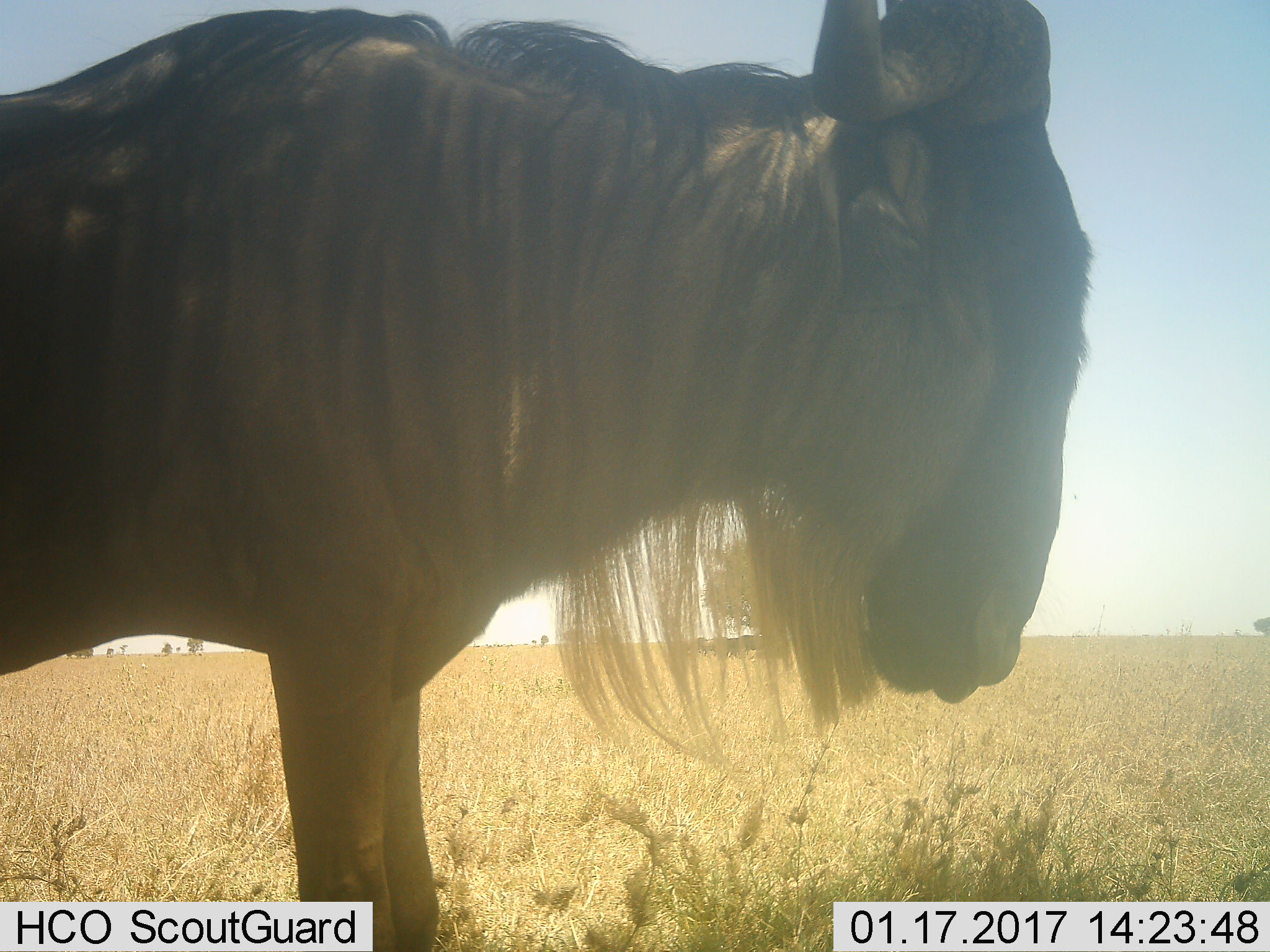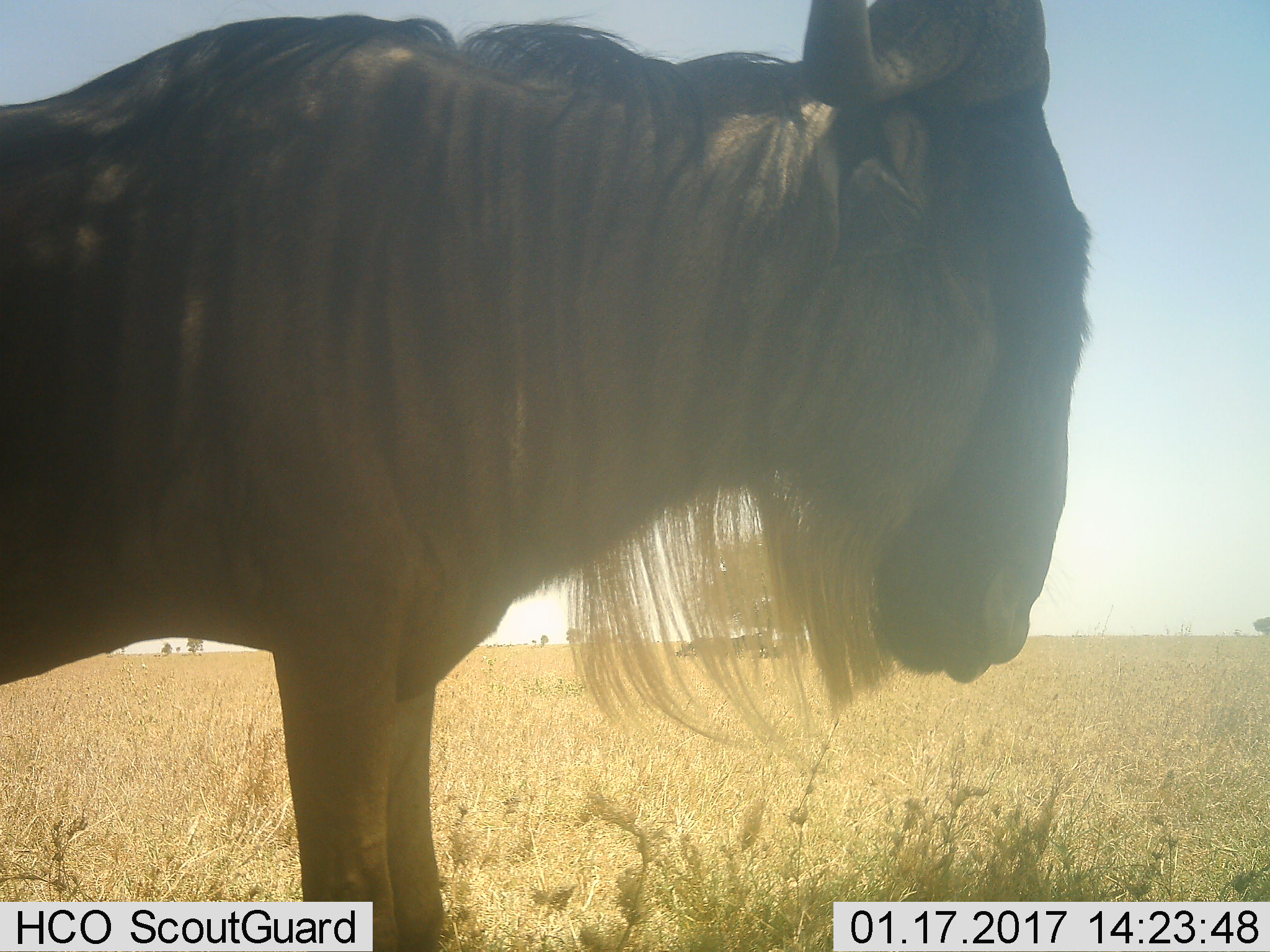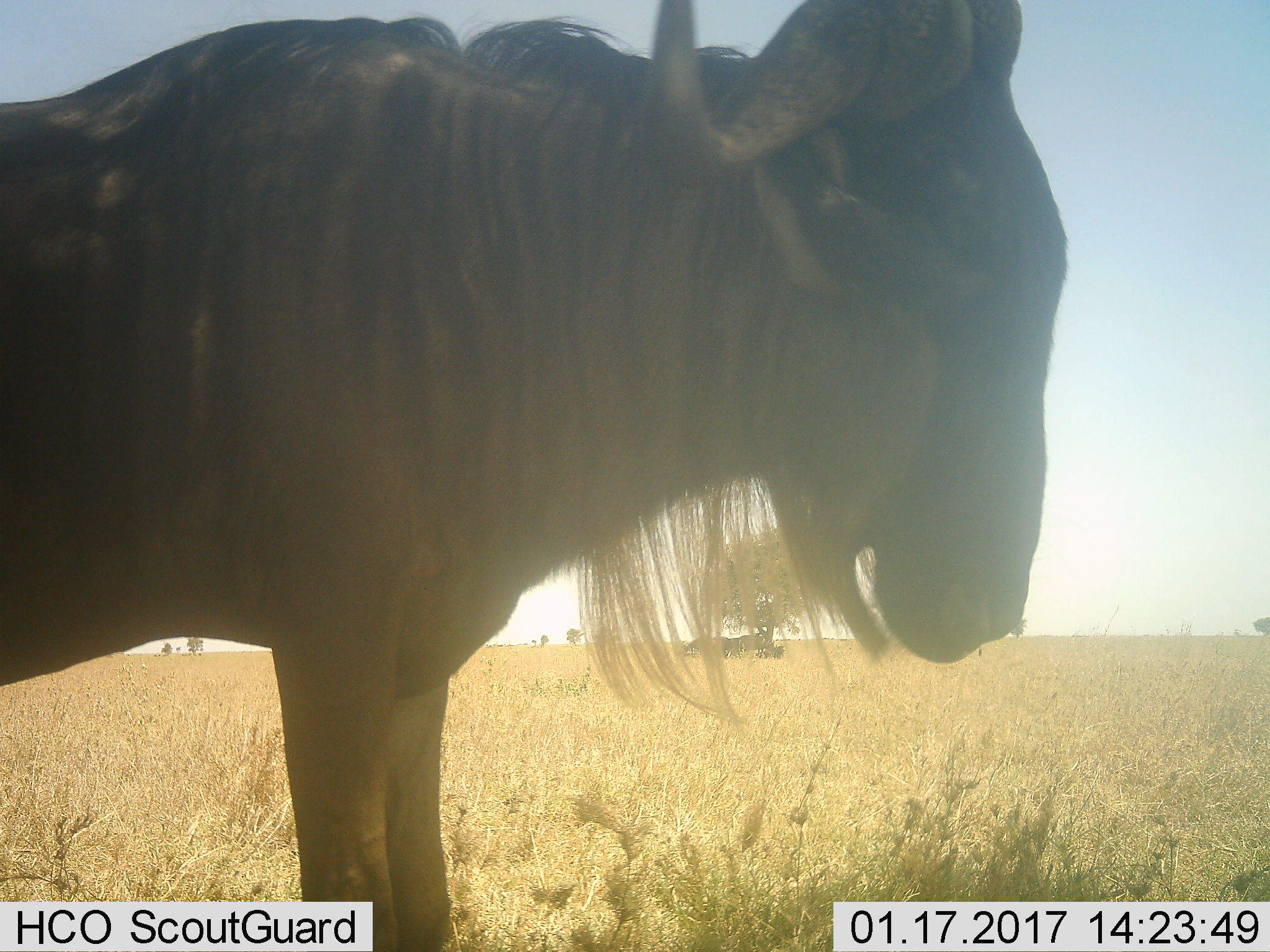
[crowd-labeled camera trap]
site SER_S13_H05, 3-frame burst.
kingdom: Animalia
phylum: Chordata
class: Mammalia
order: Artiodactyla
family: Bovidae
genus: Connochaetes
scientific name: Connochaetes taurinus taurinus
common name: blue wildebeest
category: wildebeestblue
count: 5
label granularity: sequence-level